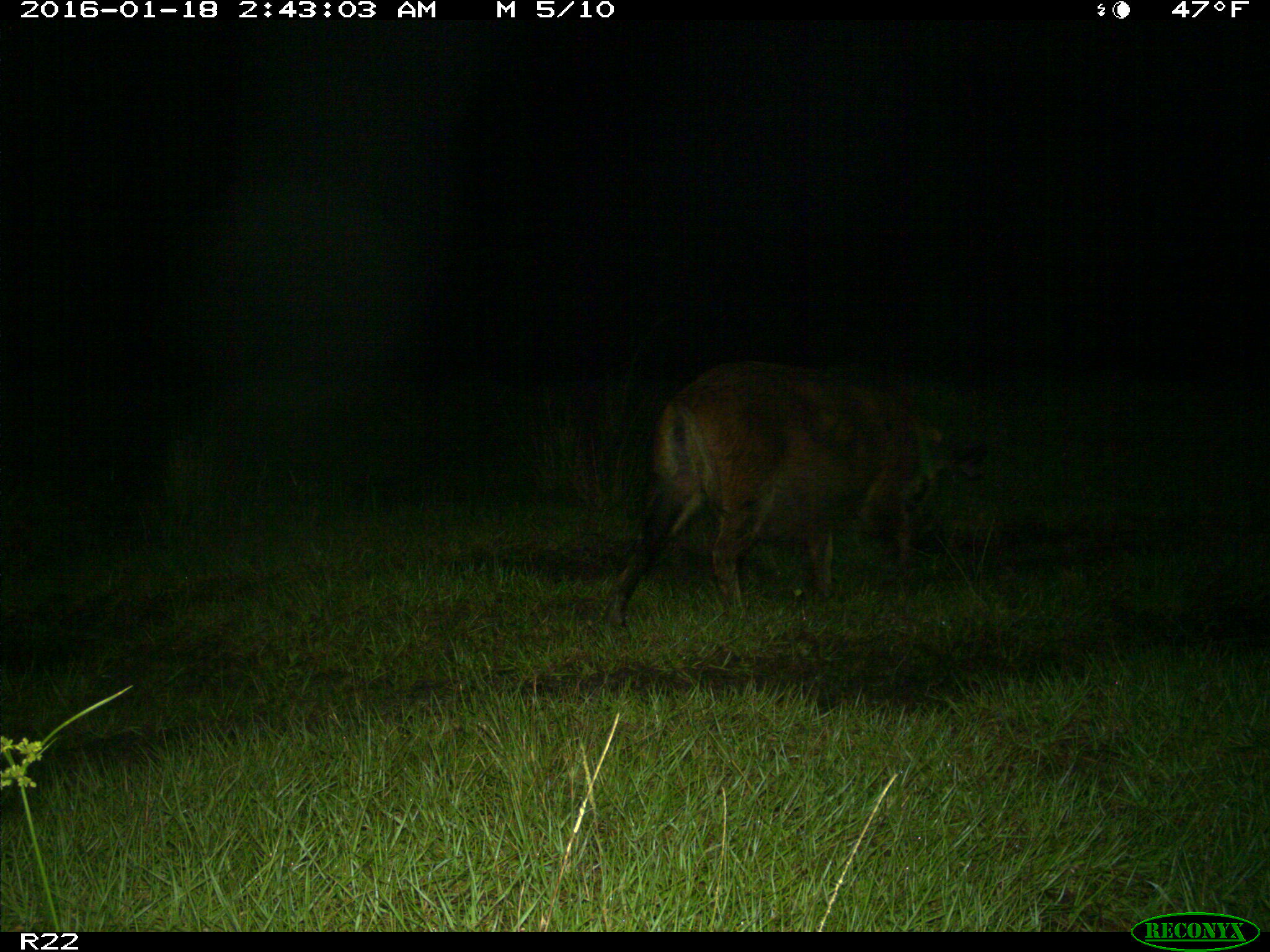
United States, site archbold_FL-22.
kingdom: Animalia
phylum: Chordata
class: Mammalia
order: Artiodactyla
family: Suidae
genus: Sus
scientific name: Sus scrofa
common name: wild boar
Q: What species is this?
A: Sus scrofa (wild boar).